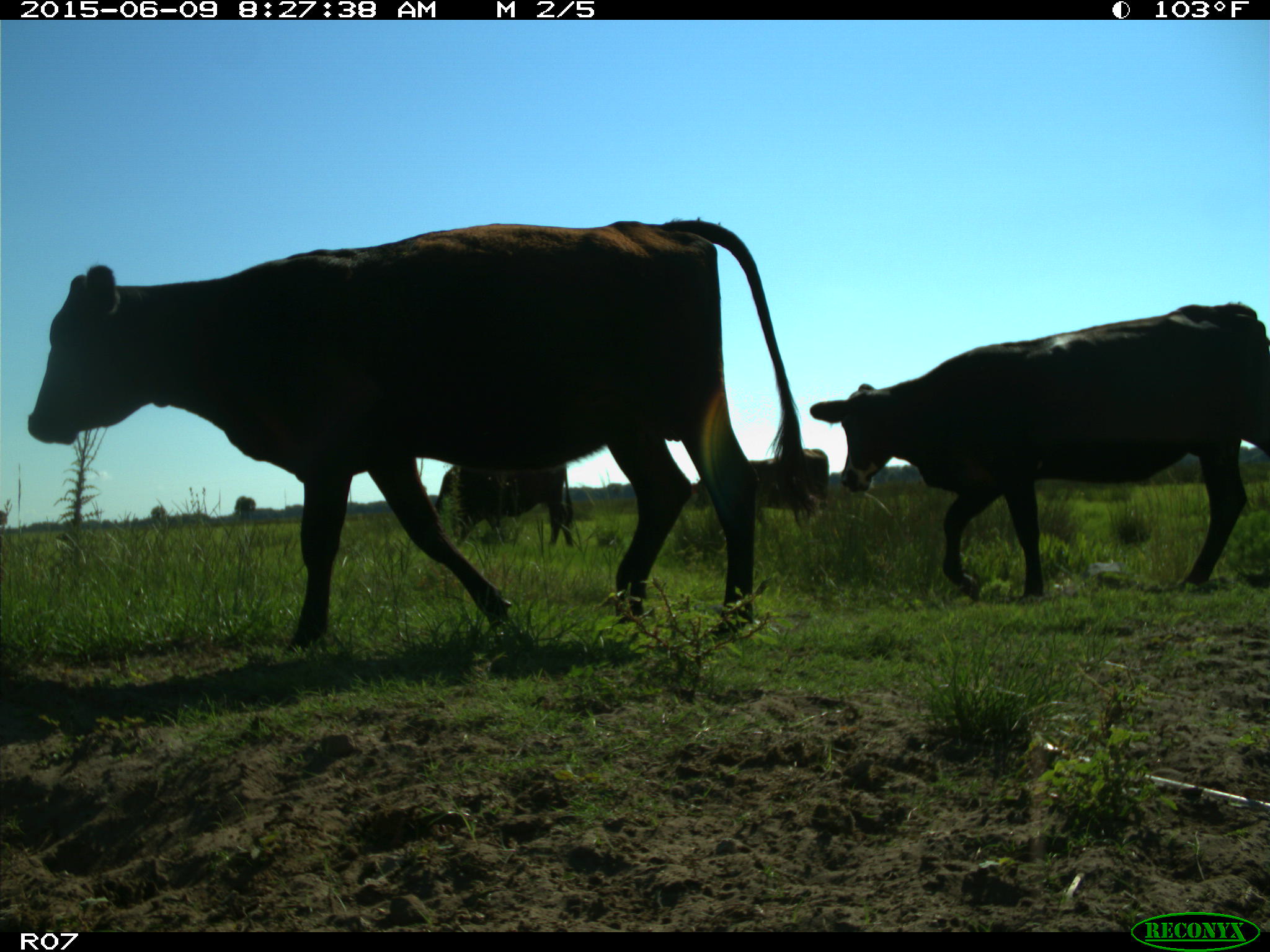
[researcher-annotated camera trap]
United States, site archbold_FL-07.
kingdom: Animalia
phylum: Chordata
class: Mammalia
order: Artiodactyla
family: Bovidae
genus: Bos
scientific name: Bos taurus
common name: domestic cow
Bos taurus (domestic cow).